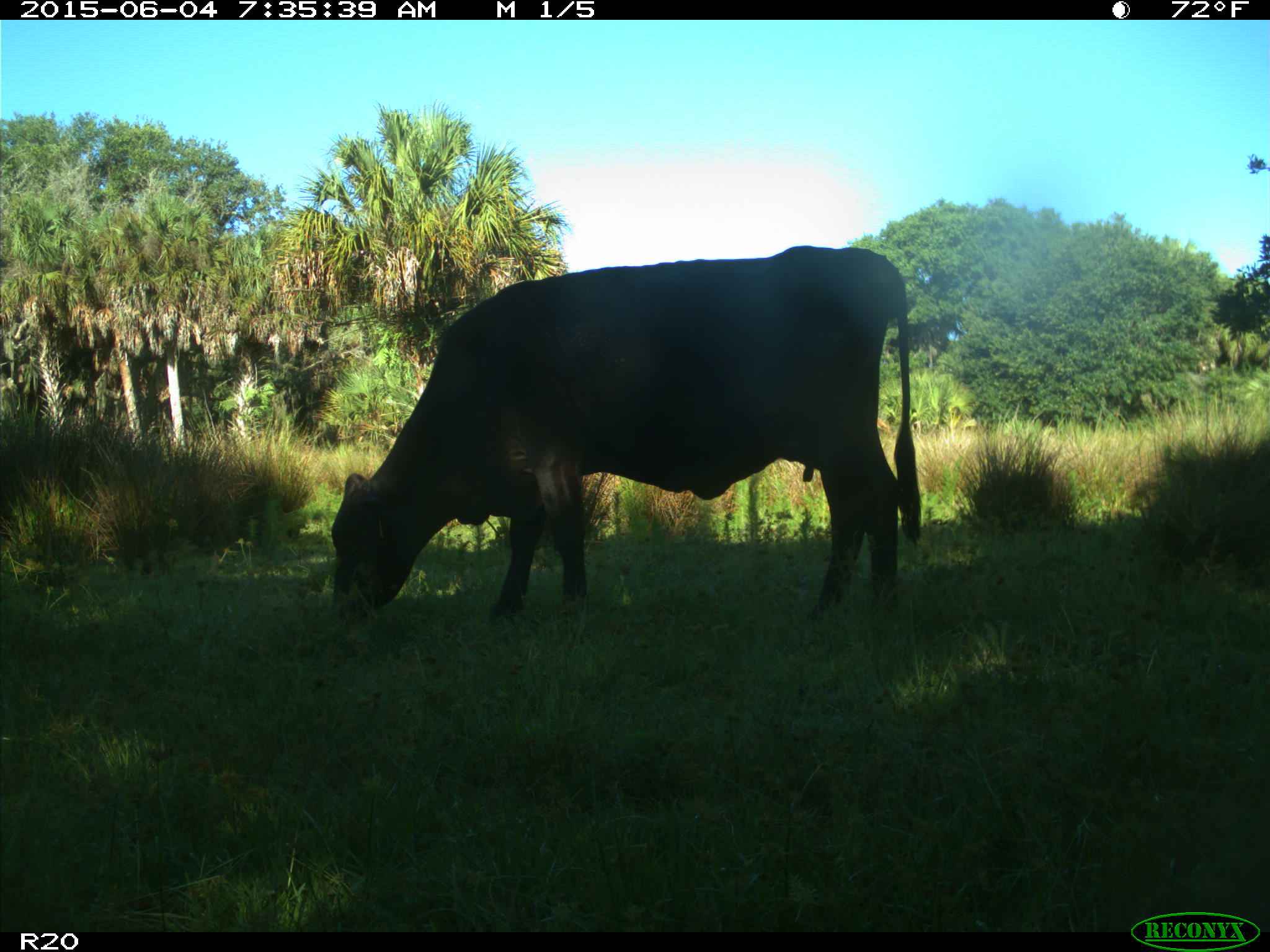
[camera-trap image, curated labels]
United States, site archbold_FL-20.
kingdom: Animalia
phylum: Chordata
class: Mammalia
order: Artiodactyla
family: Bovidae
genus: Bos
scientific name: Bos taurus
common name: domestic cow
Bos taurus (domestic cow).